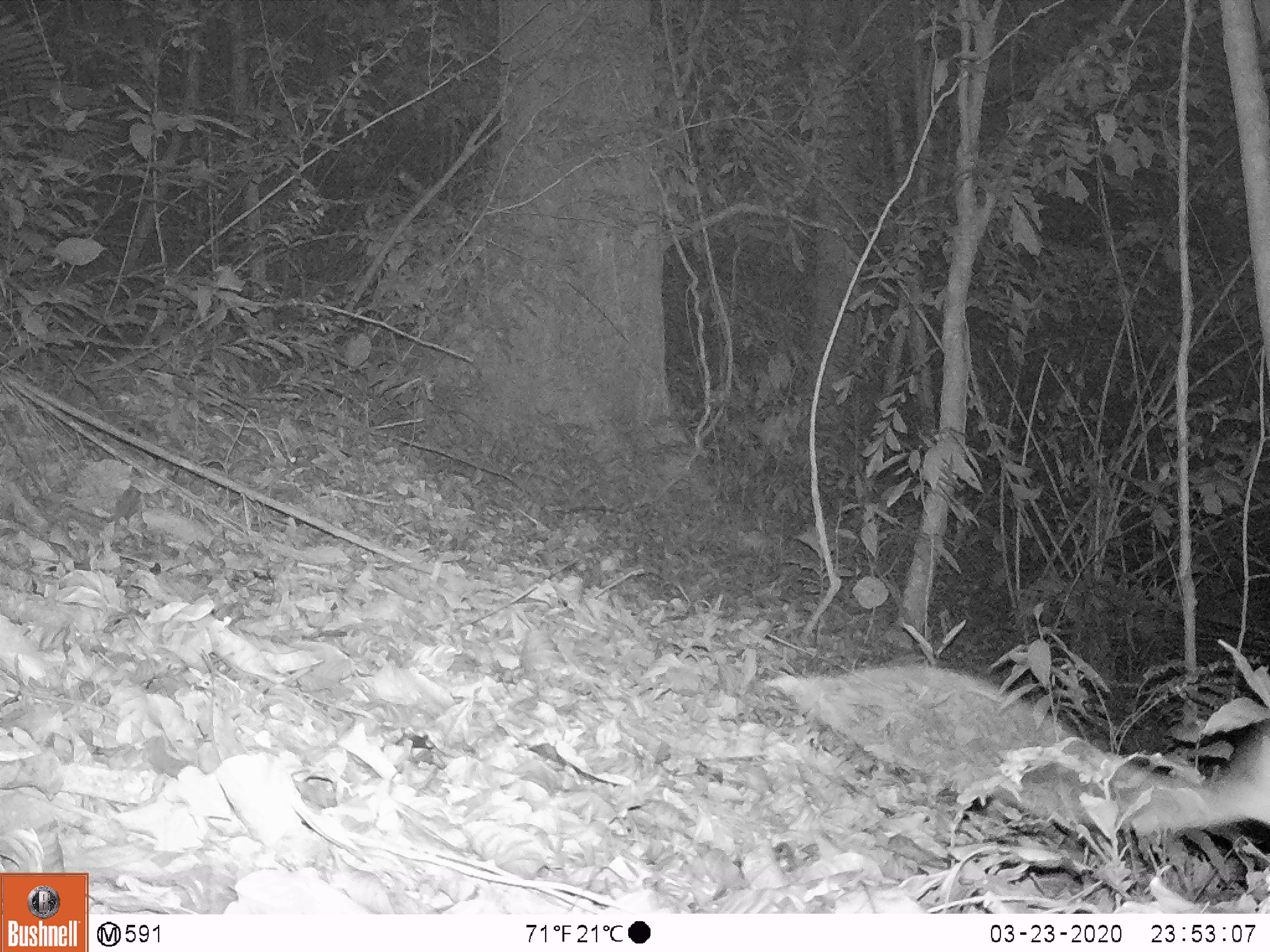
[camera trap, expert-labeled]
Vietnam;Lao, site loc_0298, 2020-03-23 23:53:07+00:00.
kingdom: Animalia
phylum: Chordata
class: Mammalia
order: Rodentia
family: Muridae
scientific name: Muridae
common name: old-world mice and rats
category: unidentified murid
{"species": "unidentified murid (old-world mice and rats) (Muridae)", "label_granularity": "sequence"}